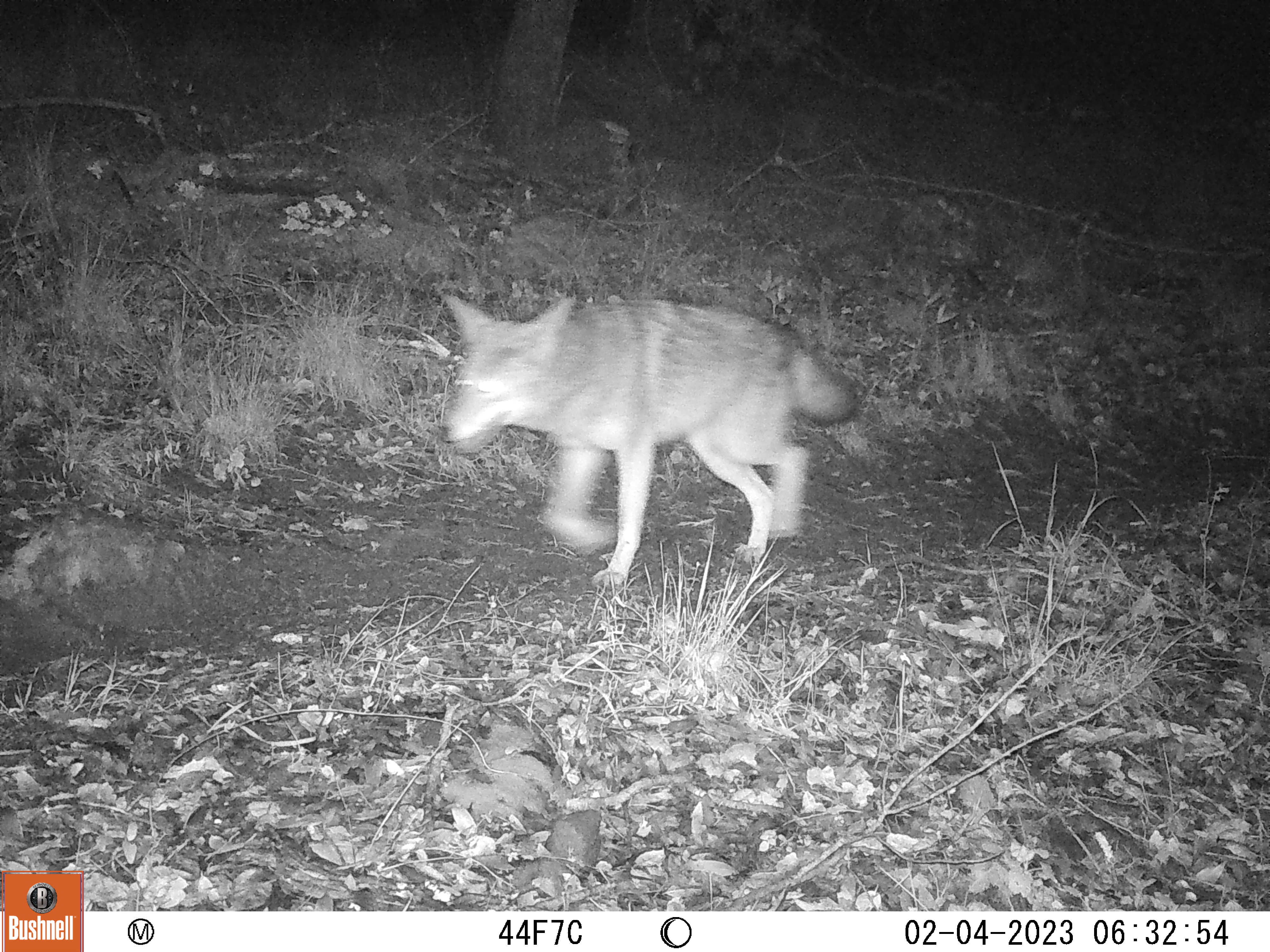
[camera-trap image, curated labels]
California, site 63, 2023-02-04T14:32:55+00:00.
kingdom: Animalia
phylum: Chordata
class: Mammalia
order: Carnivora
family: Canidae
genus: Canis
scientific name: Canis latrans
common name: coyote